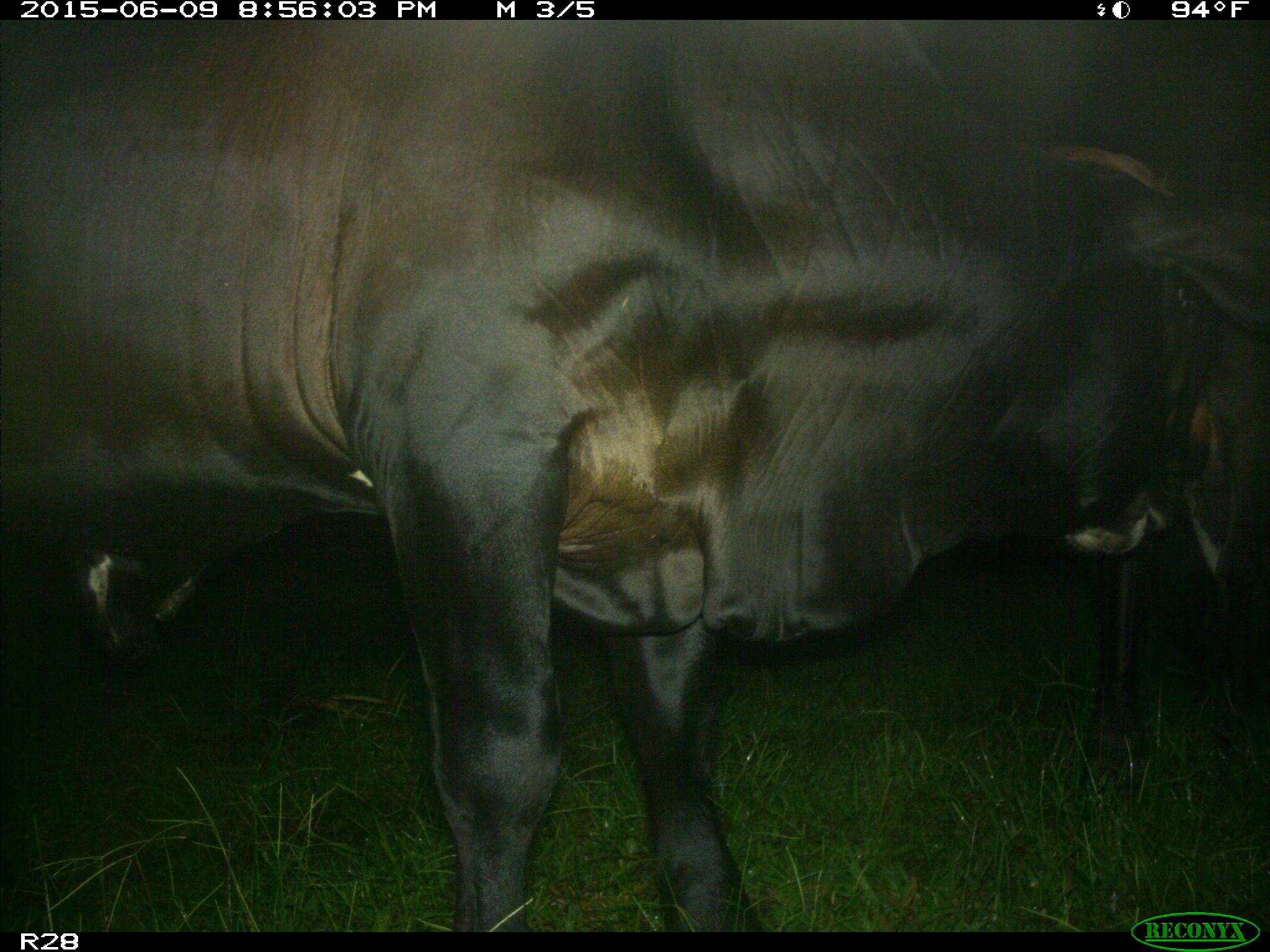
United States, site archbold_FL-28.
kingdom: Animalia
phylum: Chordata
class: Mammalia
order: Artiodactyla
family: Bovidae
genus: Bos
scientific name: Bos taurus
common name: domestic cow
Bos taurus (domestic cow).